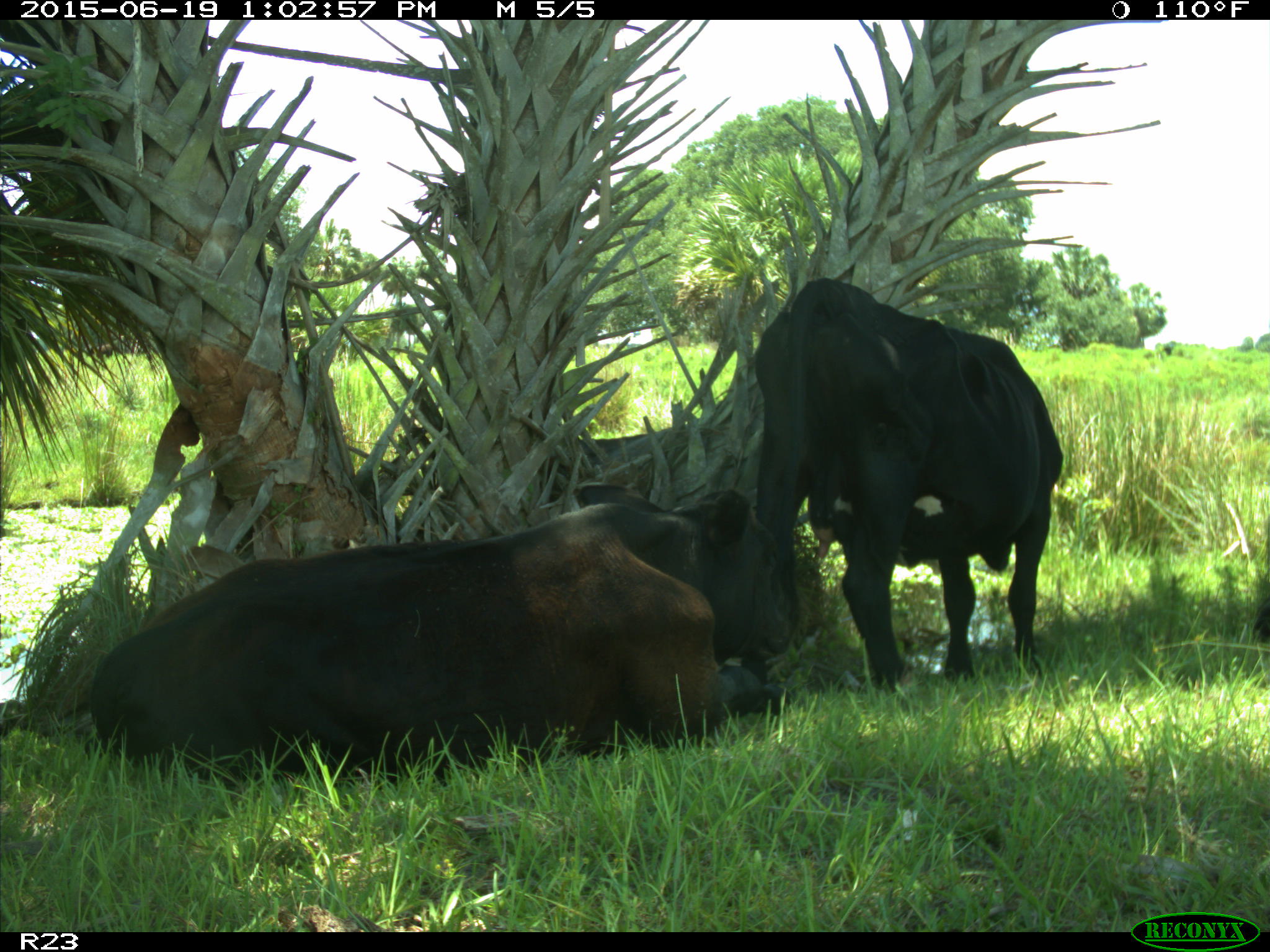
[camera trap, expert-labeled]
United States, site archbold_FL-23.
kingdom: Animalia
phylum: Chordata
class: Mammalia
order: Artiodactyla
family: Suidae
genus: Sus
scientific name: Sus scrofa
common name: wild boar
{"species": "Sus scrofa (wild boar)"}